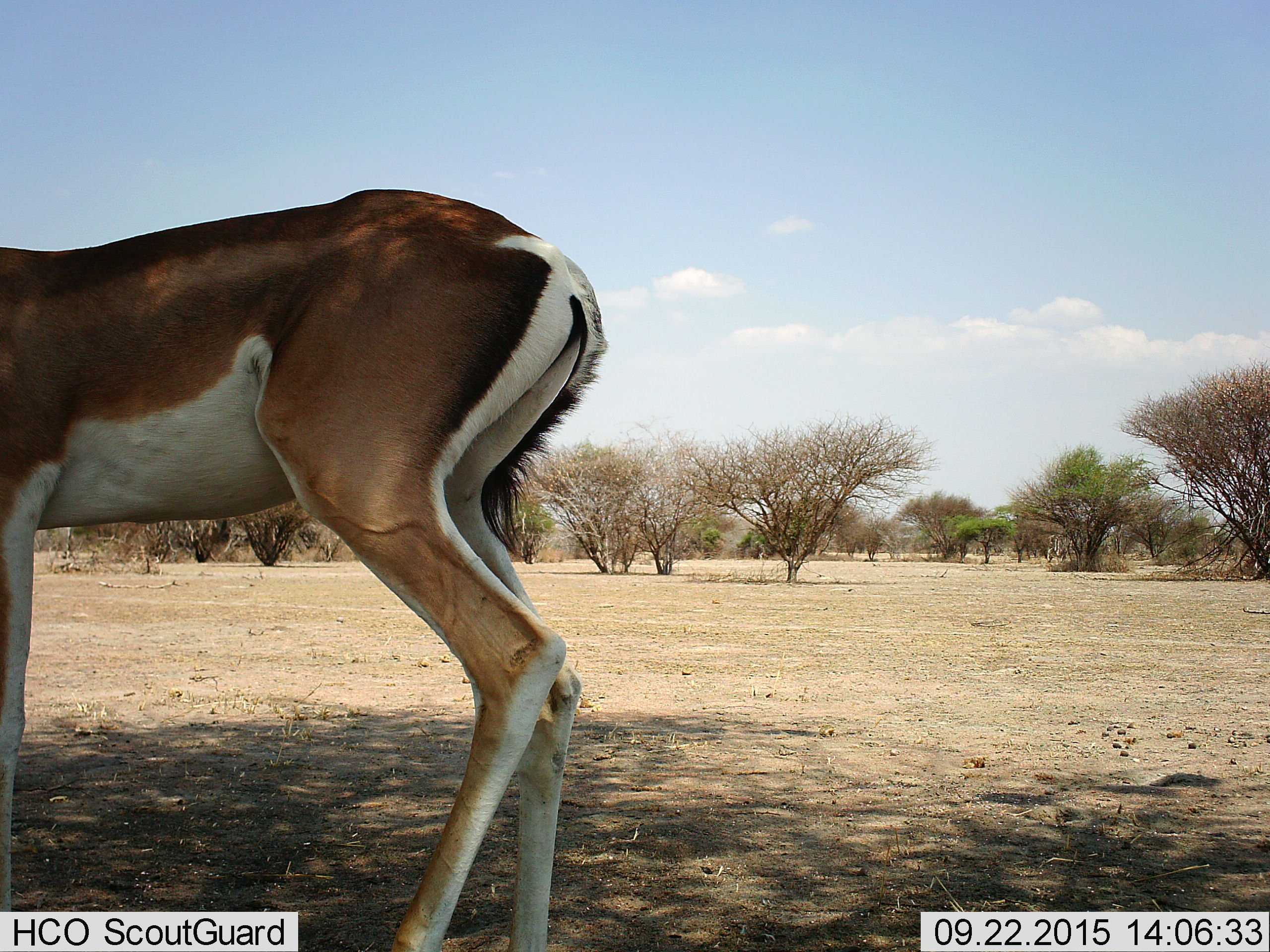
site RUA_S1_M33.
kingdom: Animalia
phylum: Chordata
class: Mammalia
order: Artiodactyla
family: Bovidae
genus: Nanger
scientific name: Nanger granti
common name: grant's gazelle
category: gazellegrants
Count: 1.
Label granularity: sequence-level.